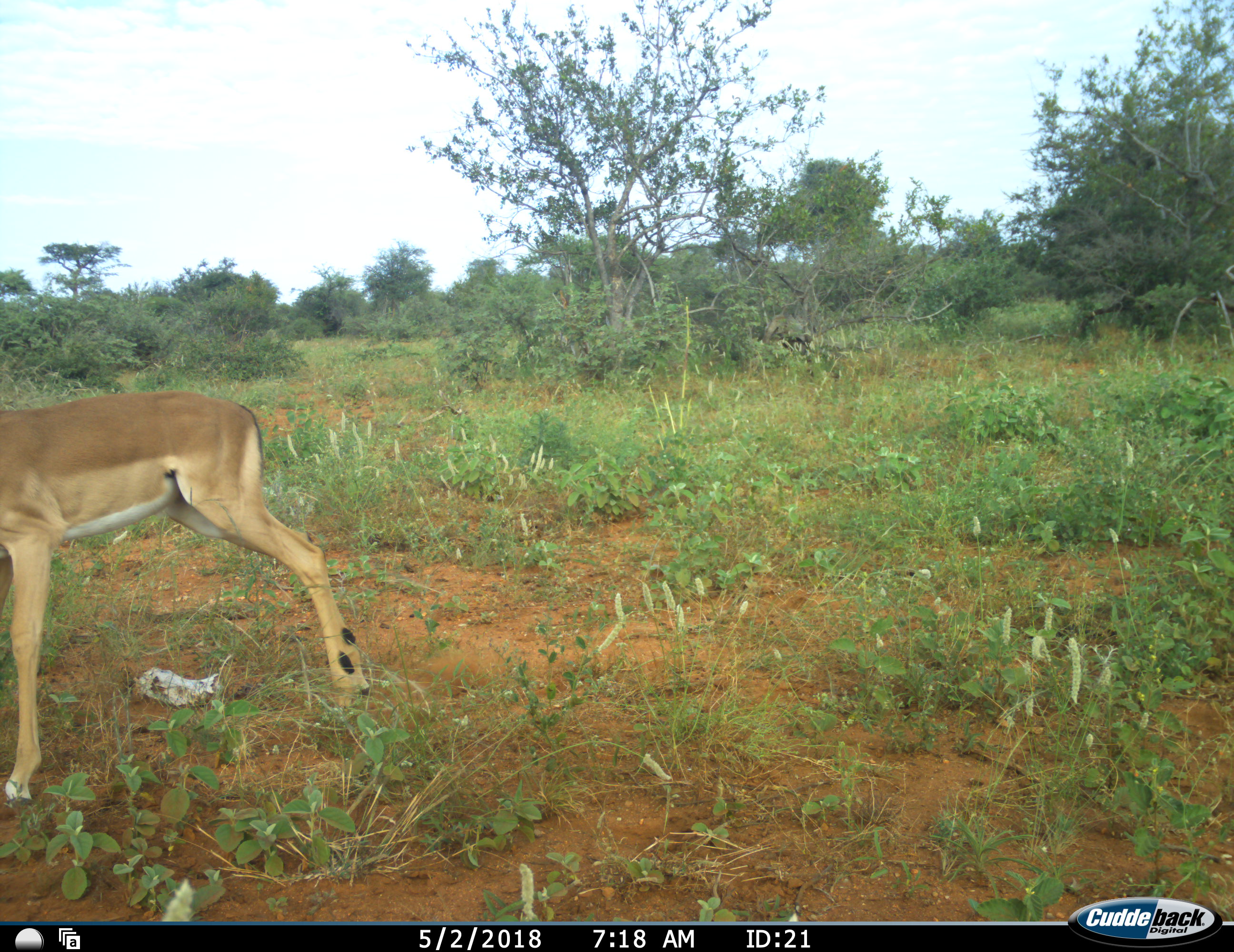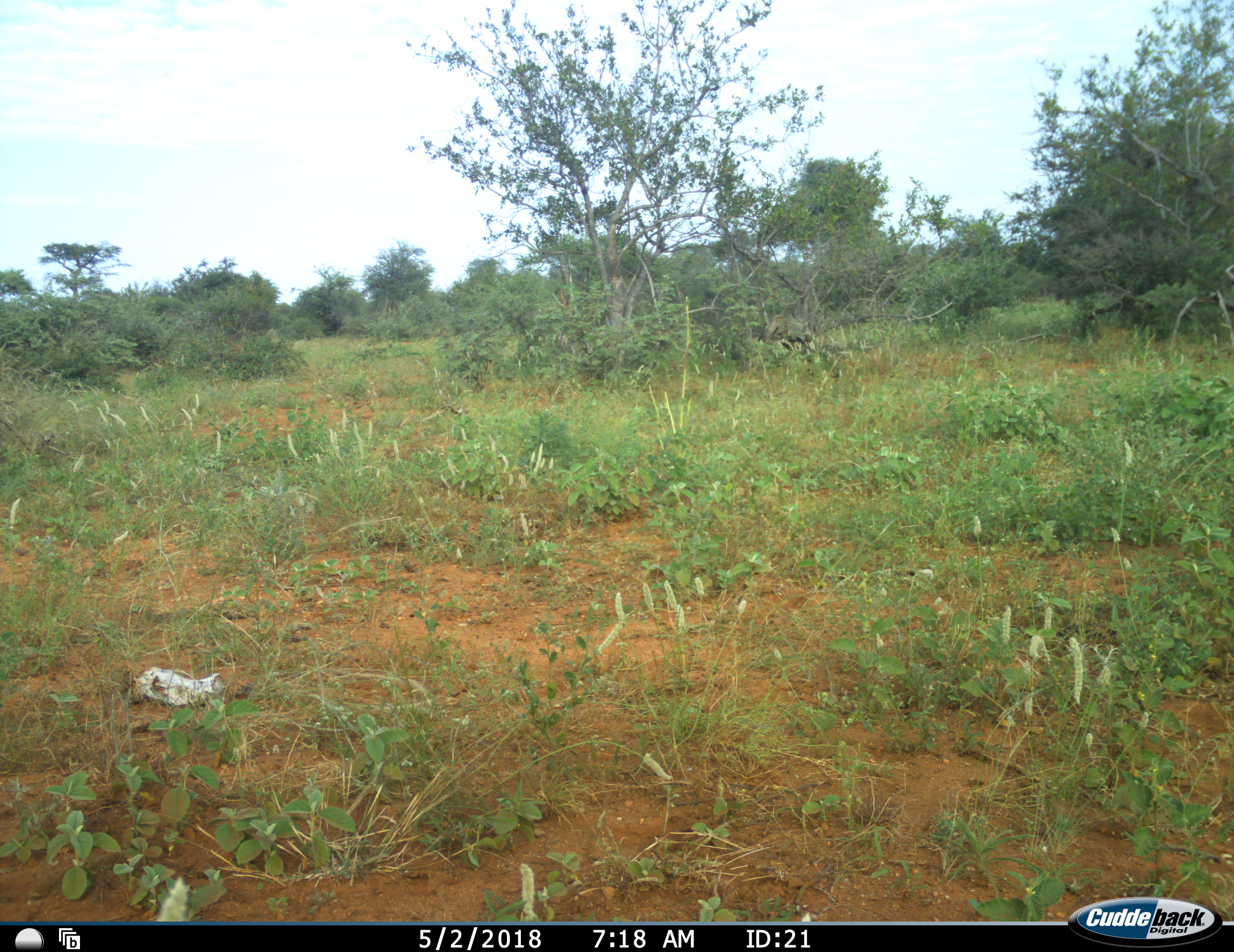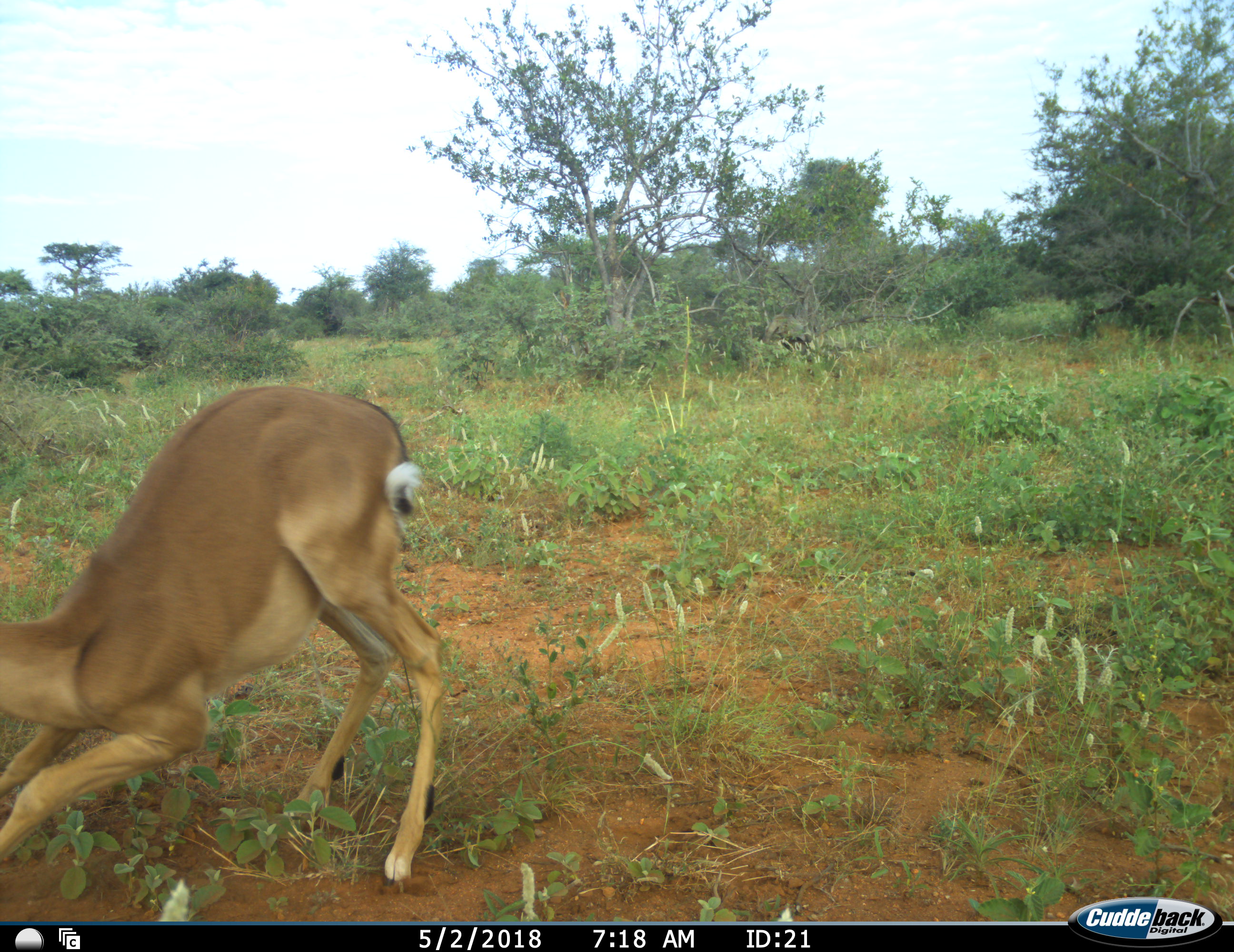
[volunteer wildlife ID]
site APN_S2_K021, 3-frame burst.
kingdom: Animalia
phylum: Chordata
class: Mammalia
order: Artiodactyla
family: Bovidae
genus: Aepyceros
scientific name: Aepyceros melampus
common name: impala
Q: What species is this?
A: Impala (Aepyceros melampus).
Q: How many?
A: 1.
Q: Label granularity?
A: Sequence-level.